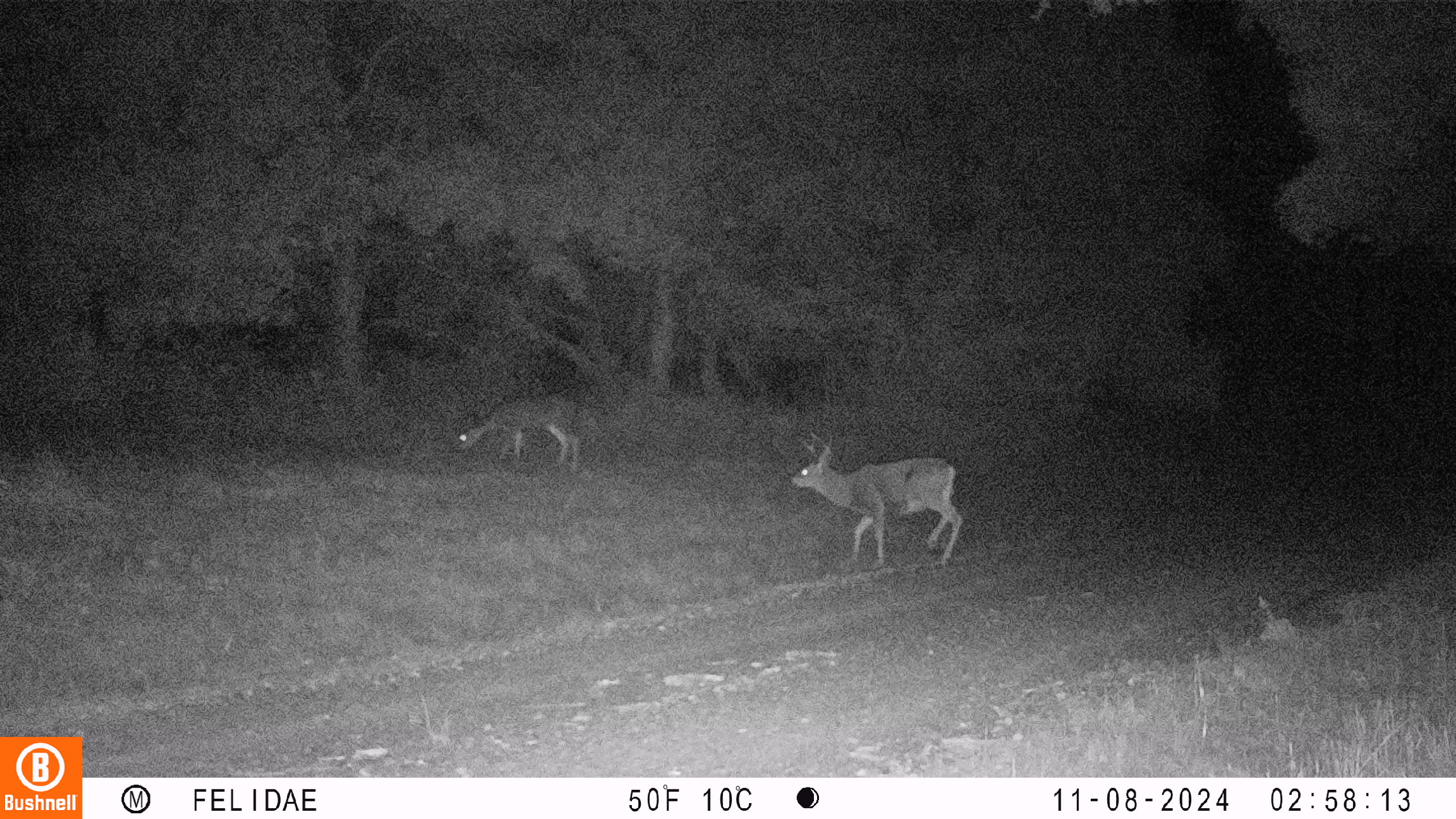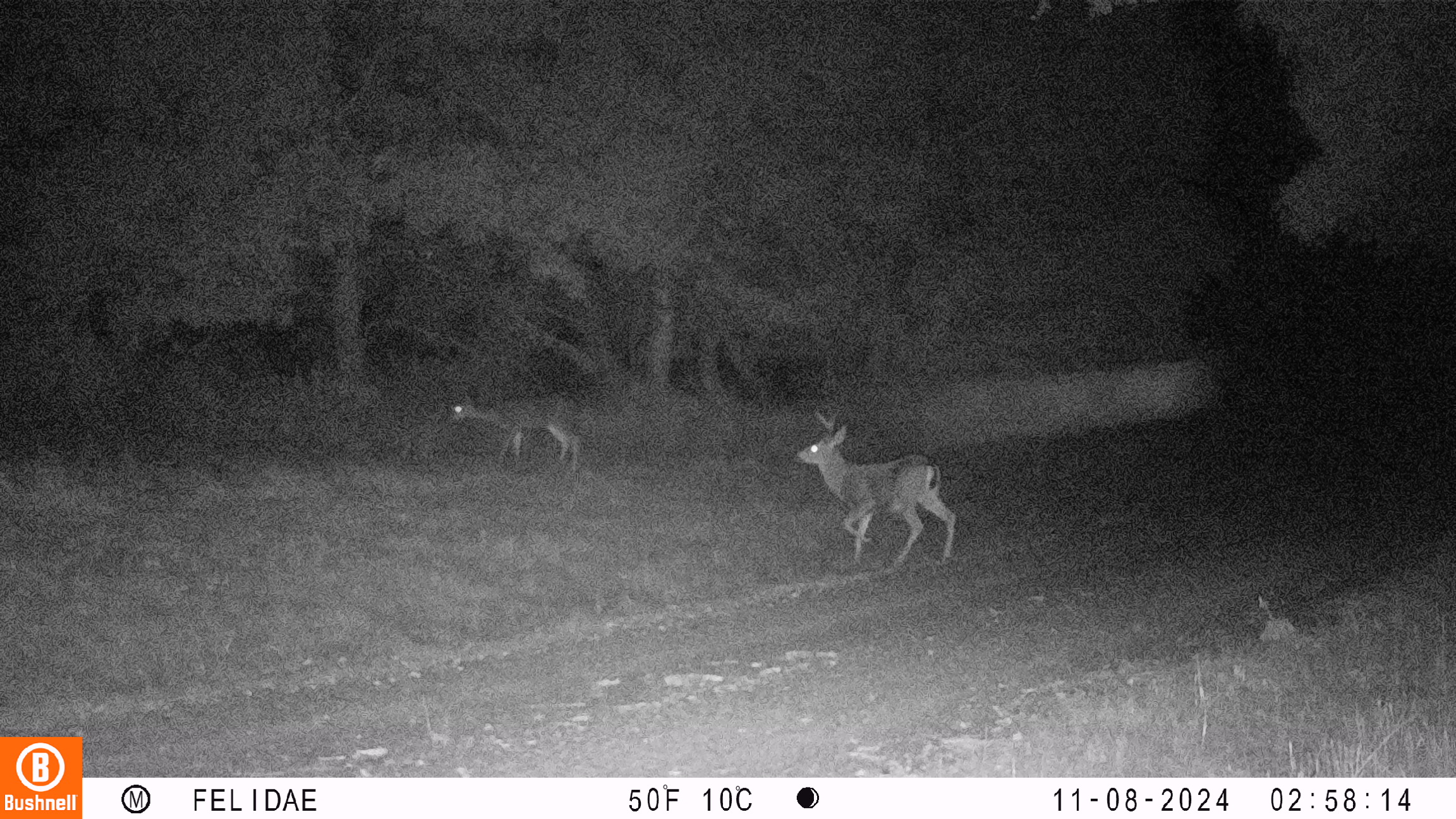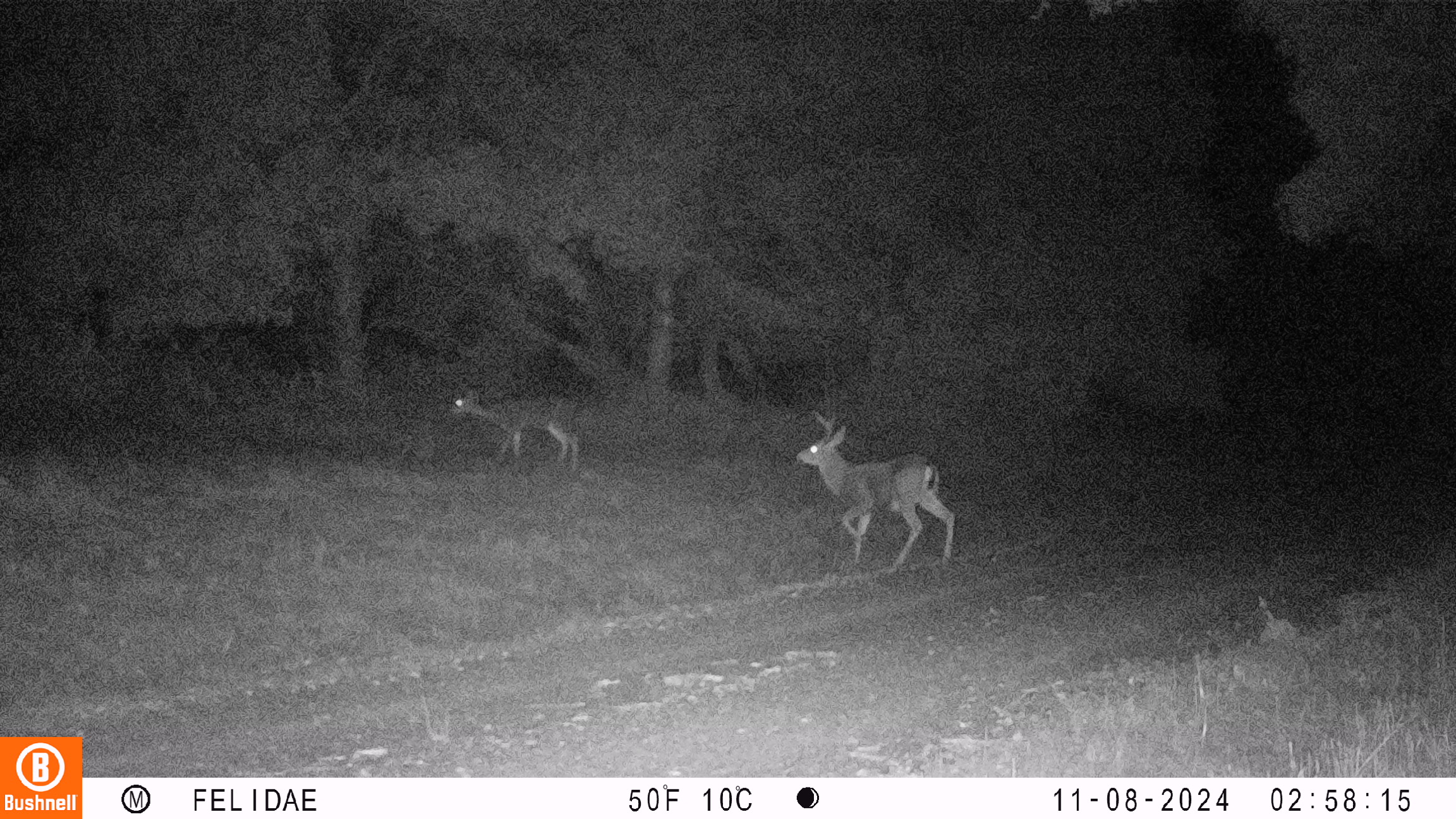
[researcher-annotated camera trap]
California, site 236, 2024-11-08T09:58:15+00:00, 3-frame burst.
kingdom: Animalia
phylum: Chordata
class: Mammalia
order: Artiodactyla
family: Cervidae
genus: Odocoileus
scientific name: Odocoileus hemionus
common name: mule deer